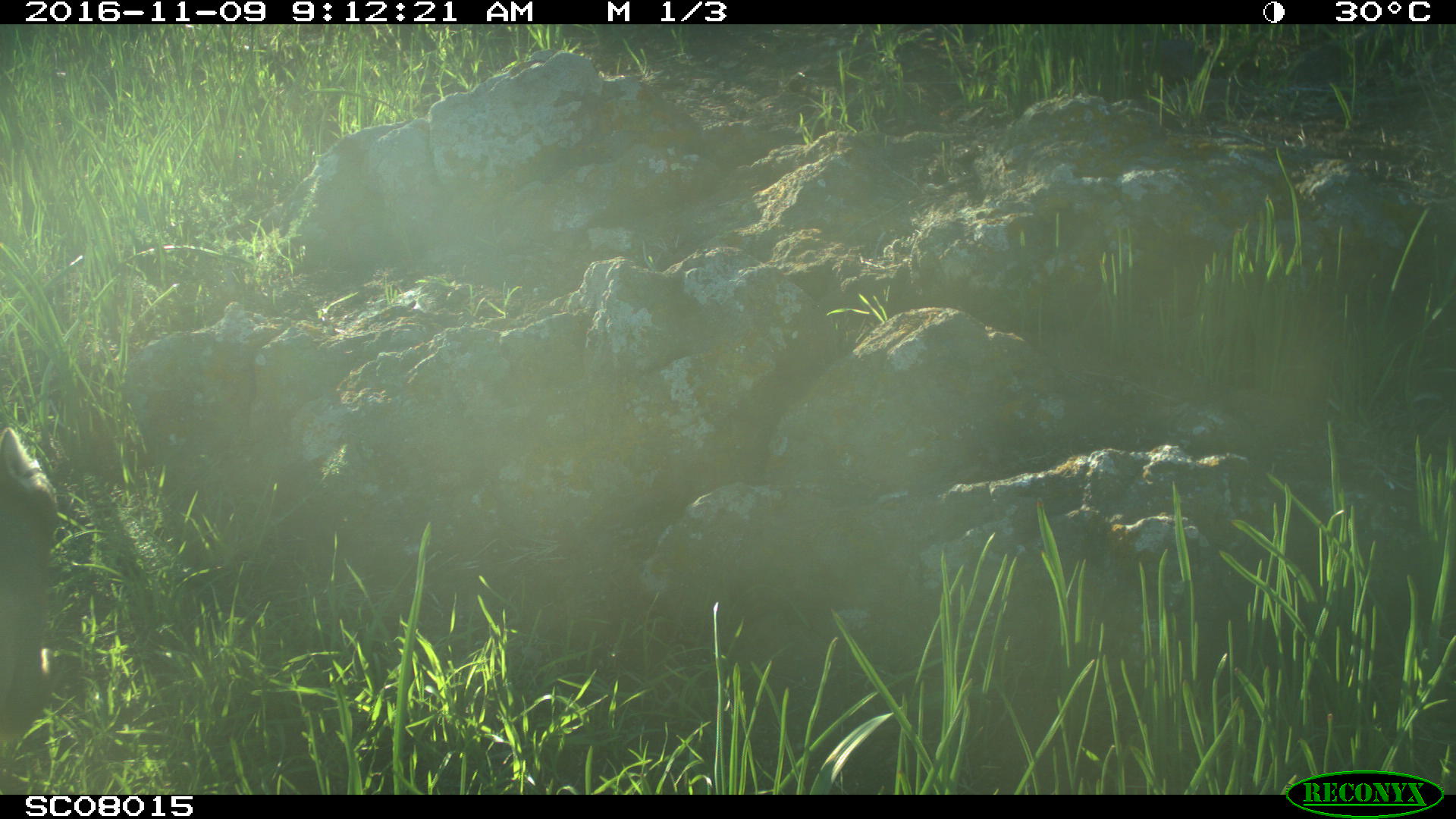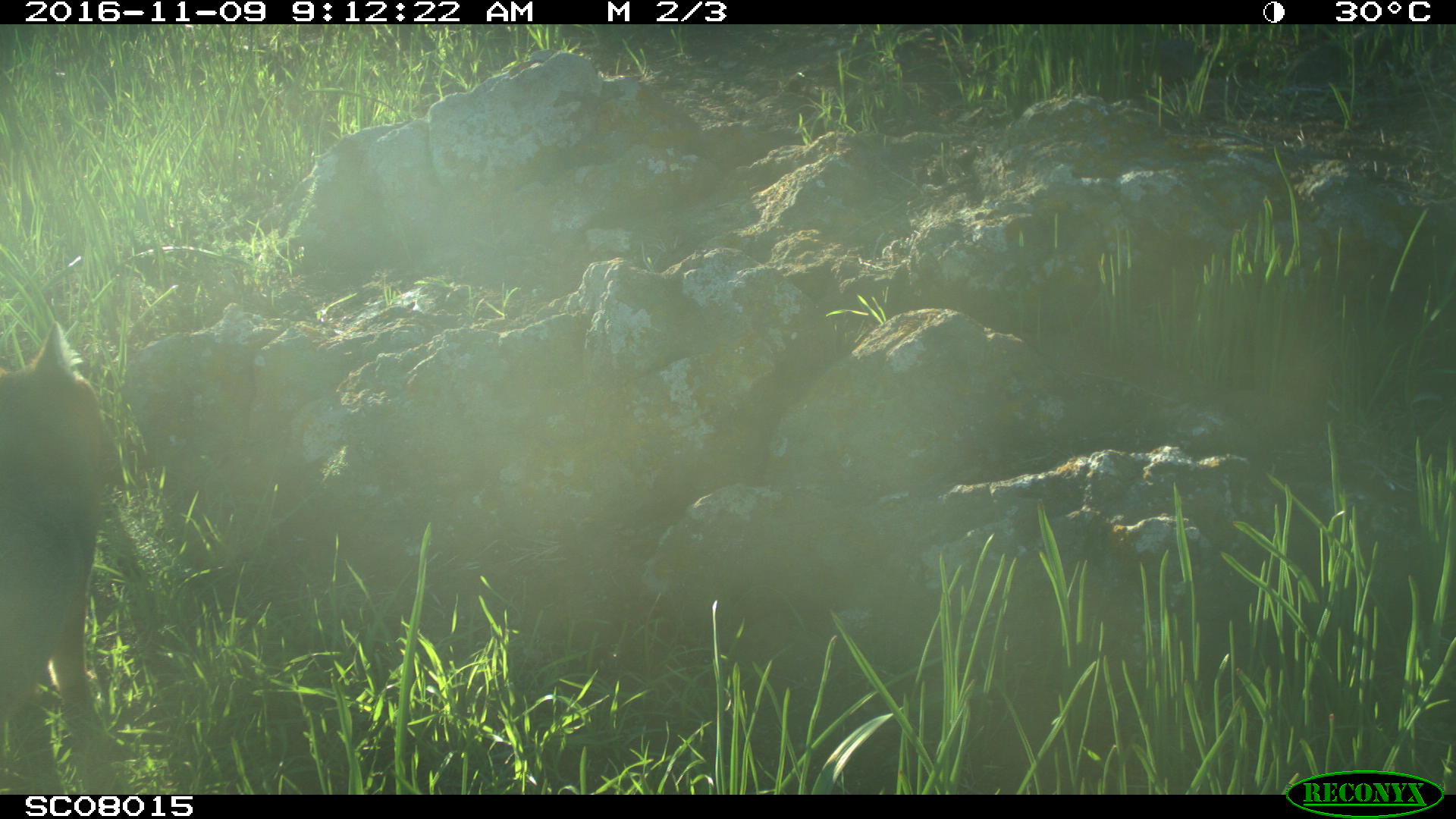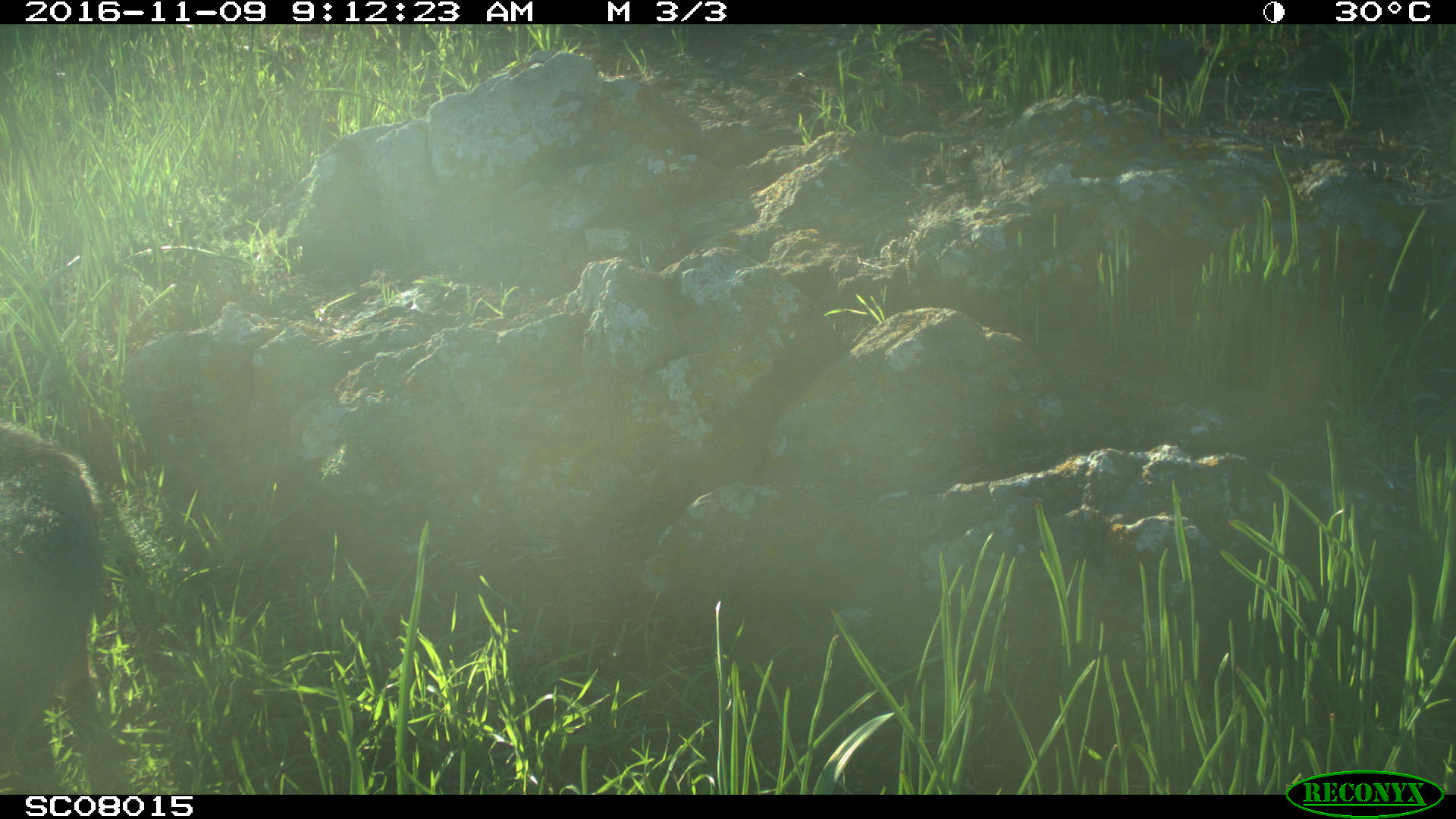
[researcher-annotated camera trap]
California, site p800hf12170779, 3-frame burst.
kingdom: Animalia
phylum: Chordata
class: Mammalia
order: Carnivora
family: Canidae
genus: Urocyon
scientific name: Urocyon littoralis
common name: island fox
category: fox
Fox (island fox) (Urocyon littoralis).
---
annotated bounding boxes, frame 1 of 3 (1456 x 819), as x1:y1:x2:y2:
fox: 0:425:56:740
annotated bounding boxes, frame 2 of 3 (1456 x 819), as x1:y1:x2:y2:
fox: 0:318:103:730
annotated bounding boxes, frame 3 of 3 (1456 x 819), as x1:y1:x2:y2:
fox: 1:421:107:774